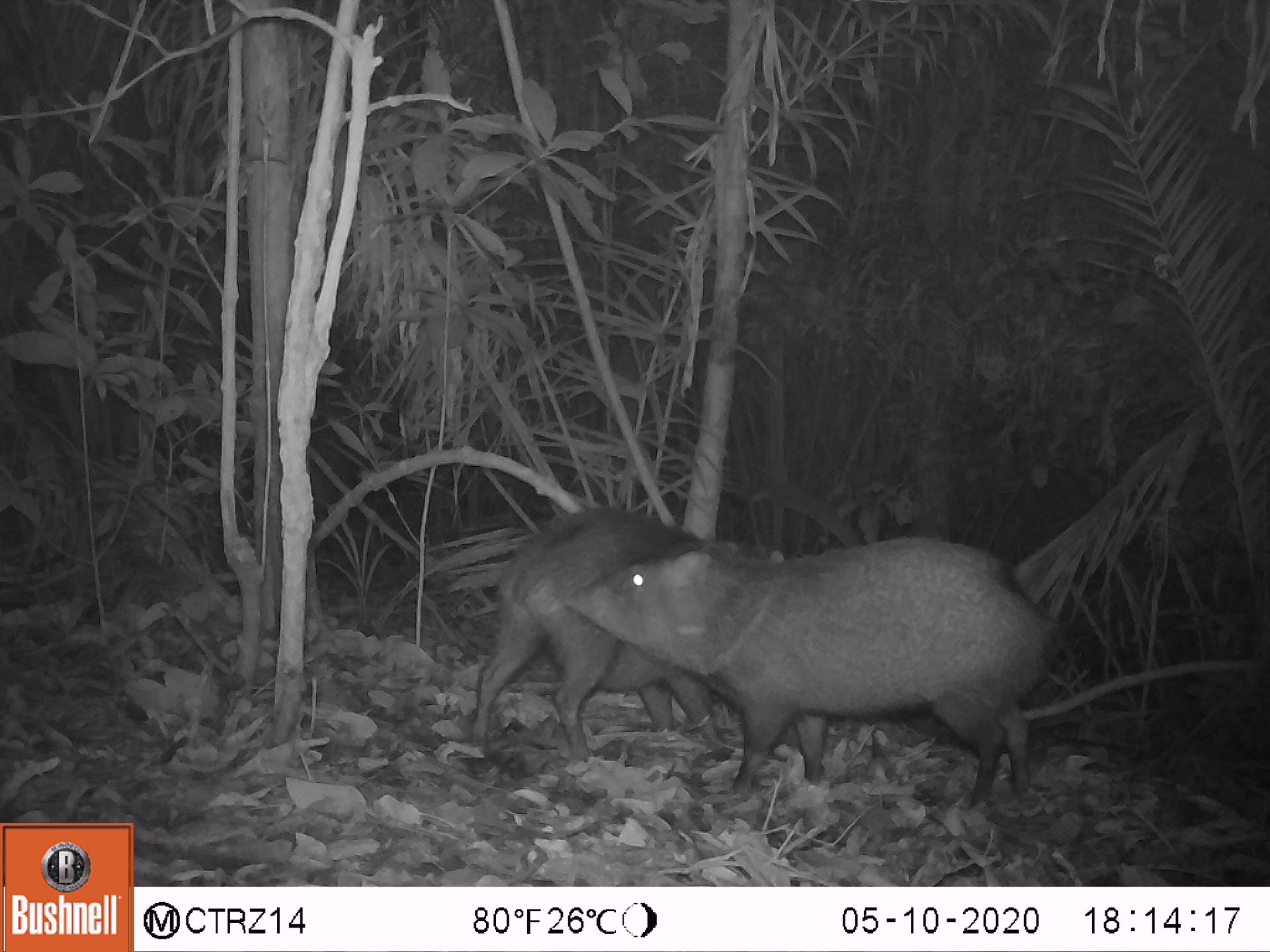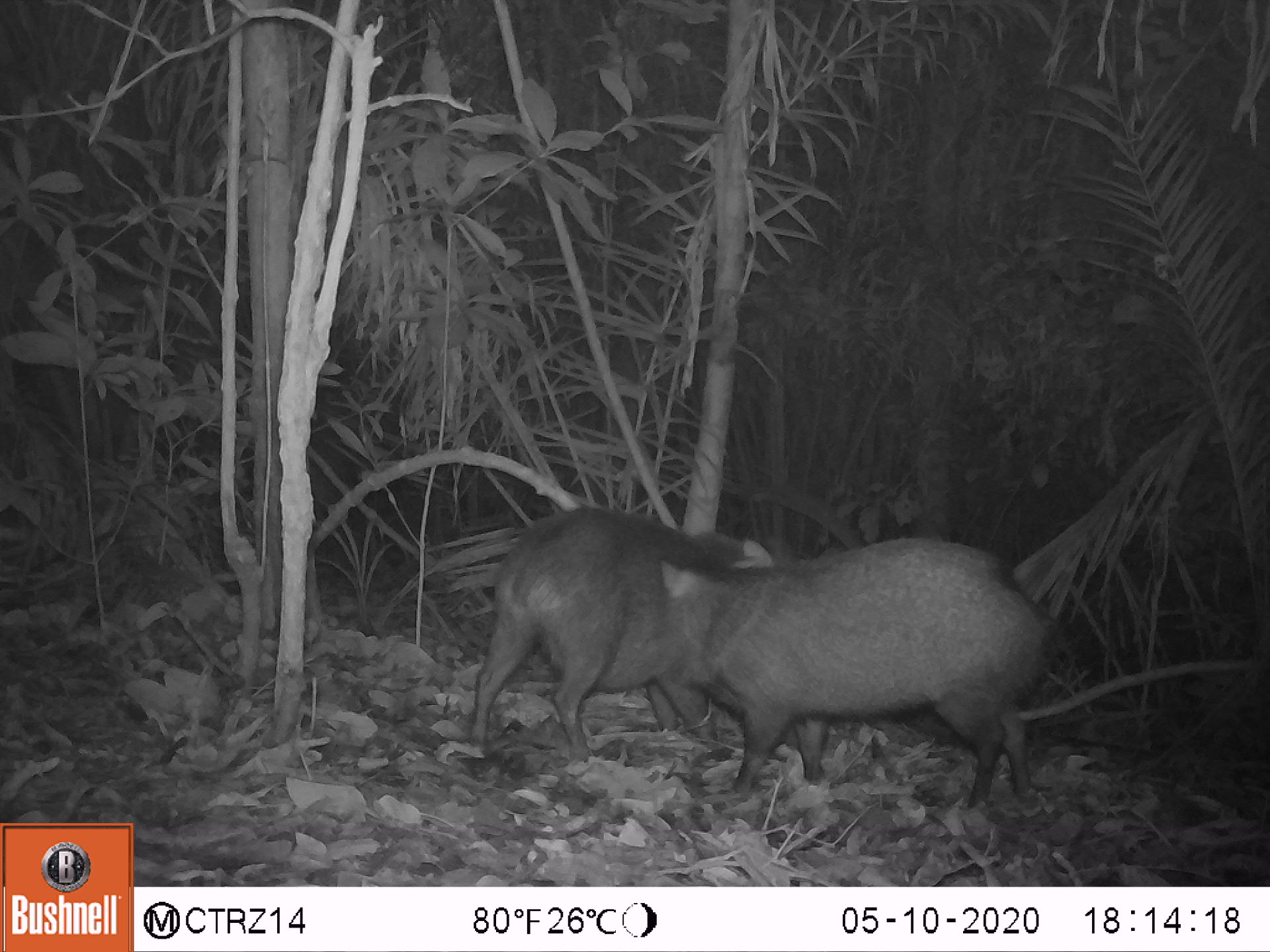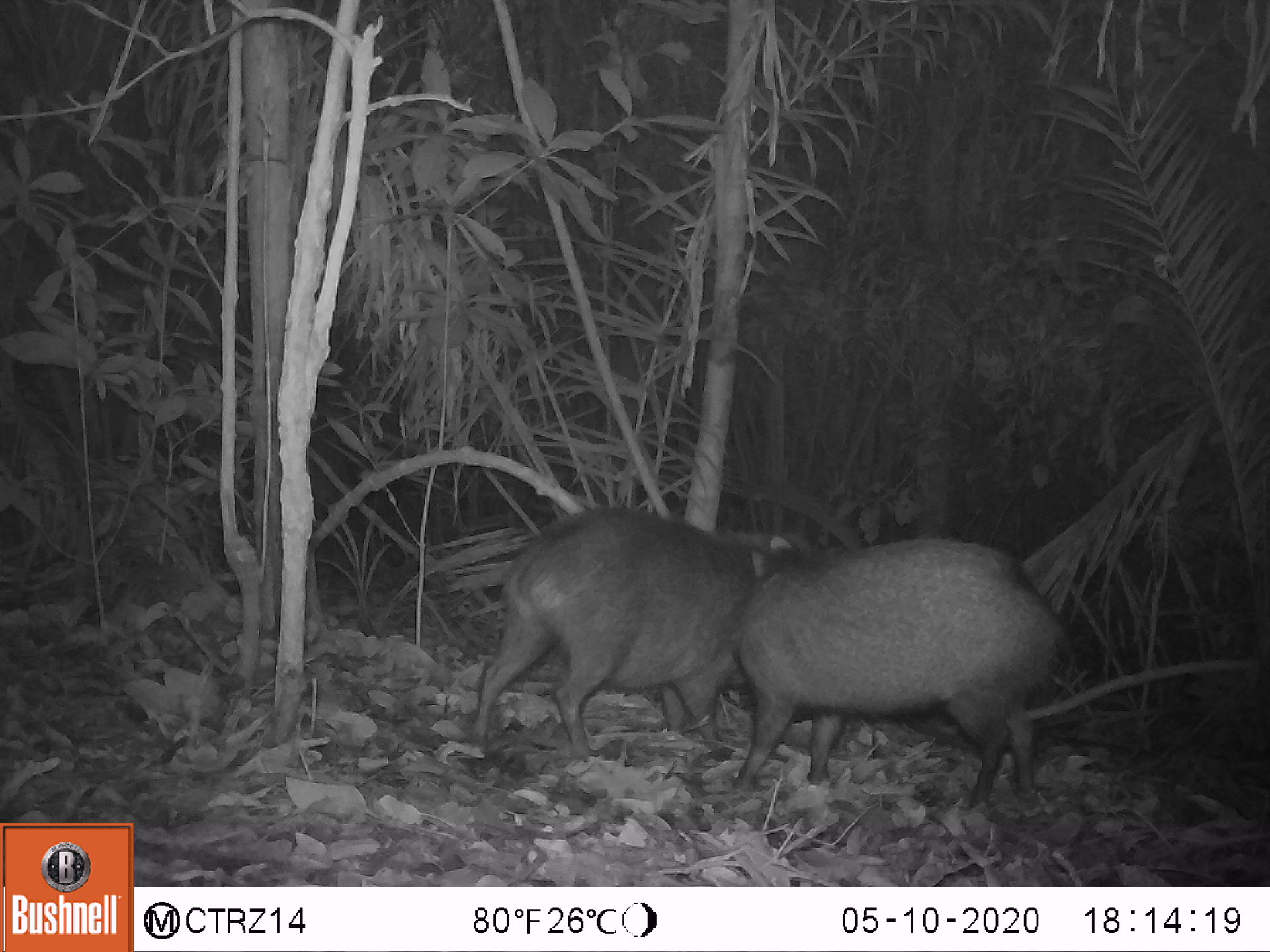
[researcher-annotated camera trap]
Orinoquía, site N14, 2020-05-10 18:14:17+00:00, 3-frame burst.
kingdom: Animalia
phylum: Chordata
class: Mammalia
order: Artiodactyla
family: Tayassuidae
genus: Pecari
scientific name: Pecari tajacu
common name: collared peccary